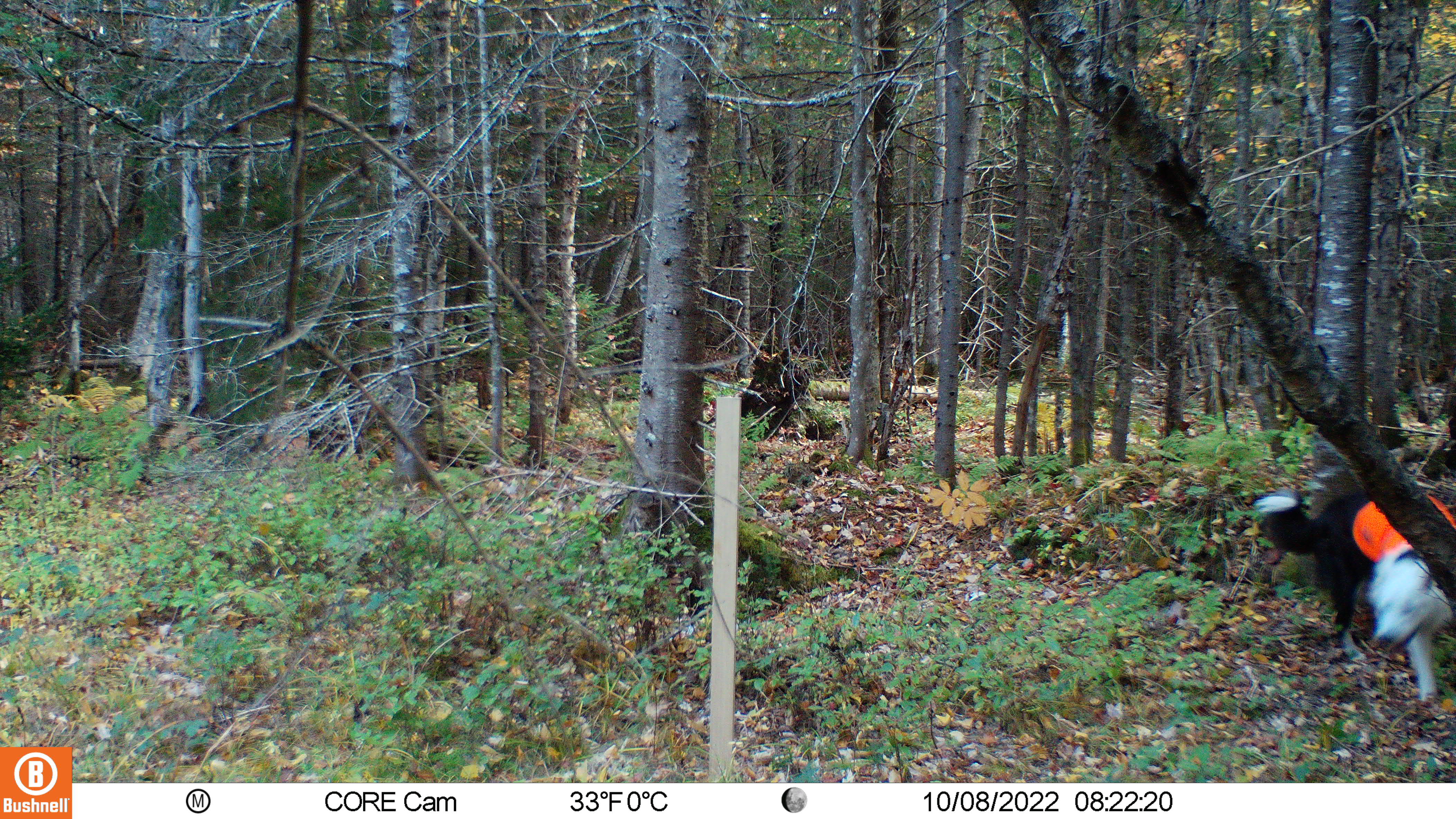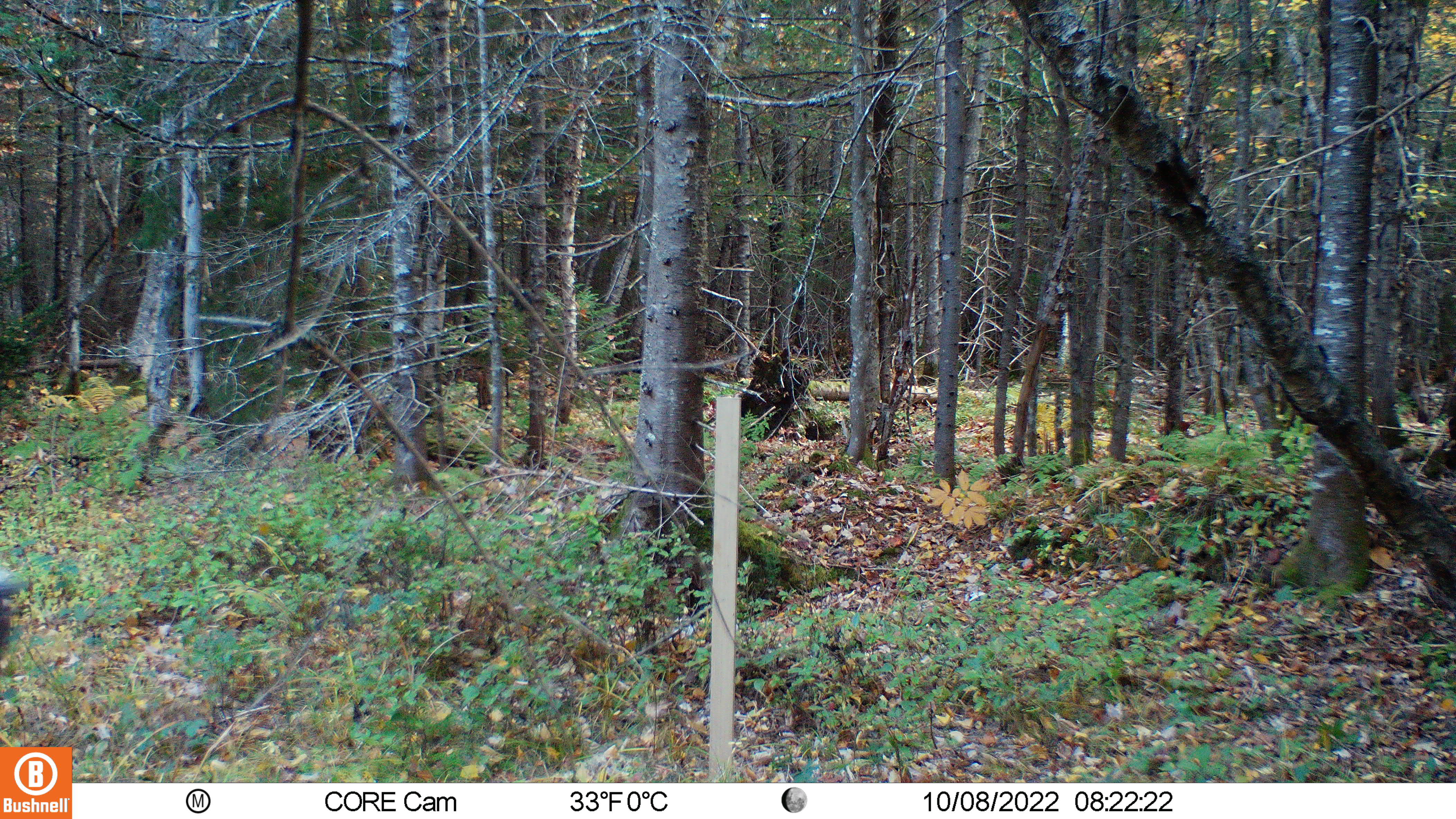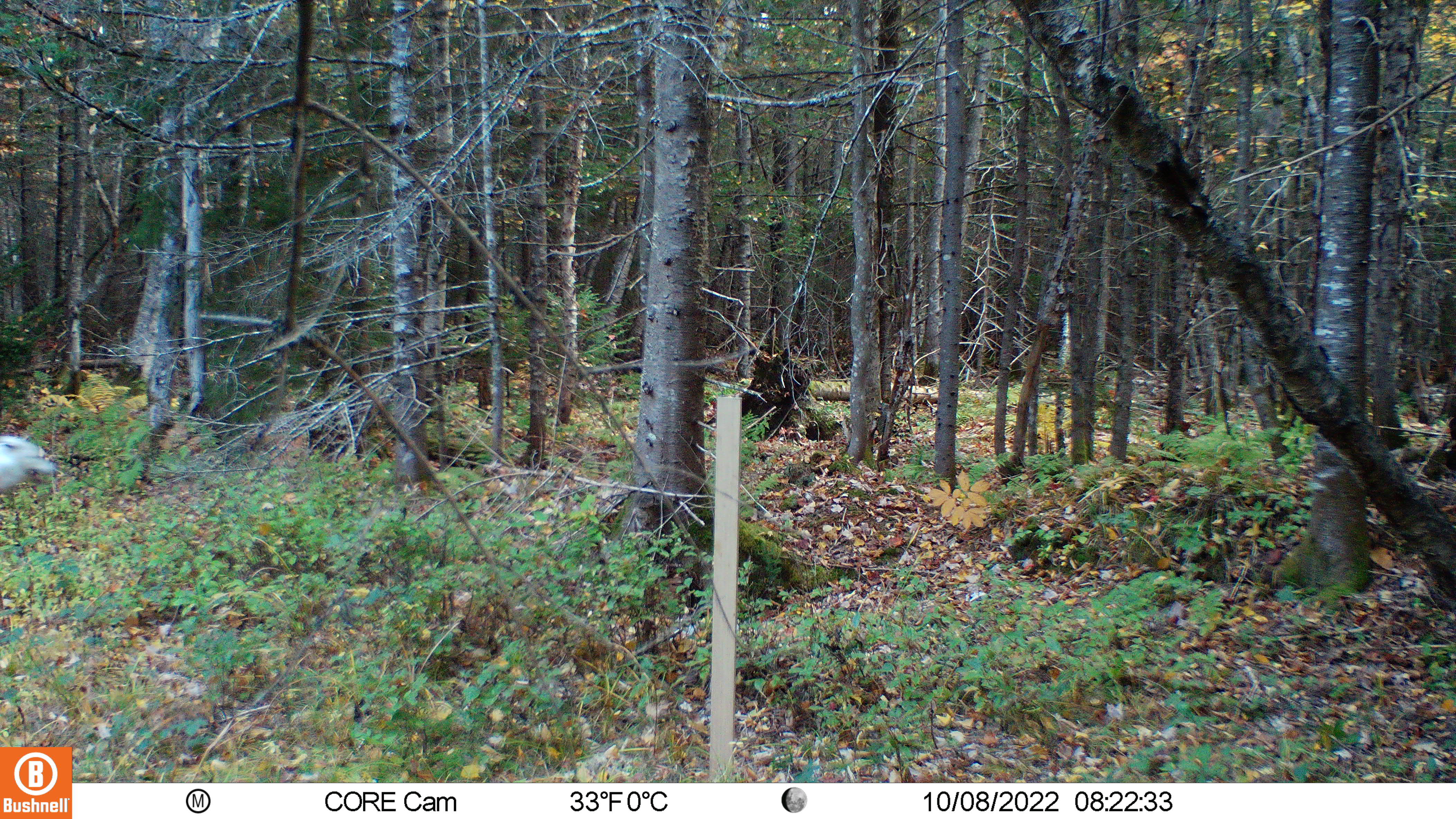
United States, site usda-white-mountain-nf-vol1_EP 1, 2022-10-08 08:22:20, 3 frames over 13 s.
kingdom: Animalia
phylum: Chordata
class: Mammalia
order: Carnivora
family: Canidae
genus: Canis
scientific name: Canis familiaris familiaris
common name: domestic dog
Domestic dog (Canis familiaris familiaris).